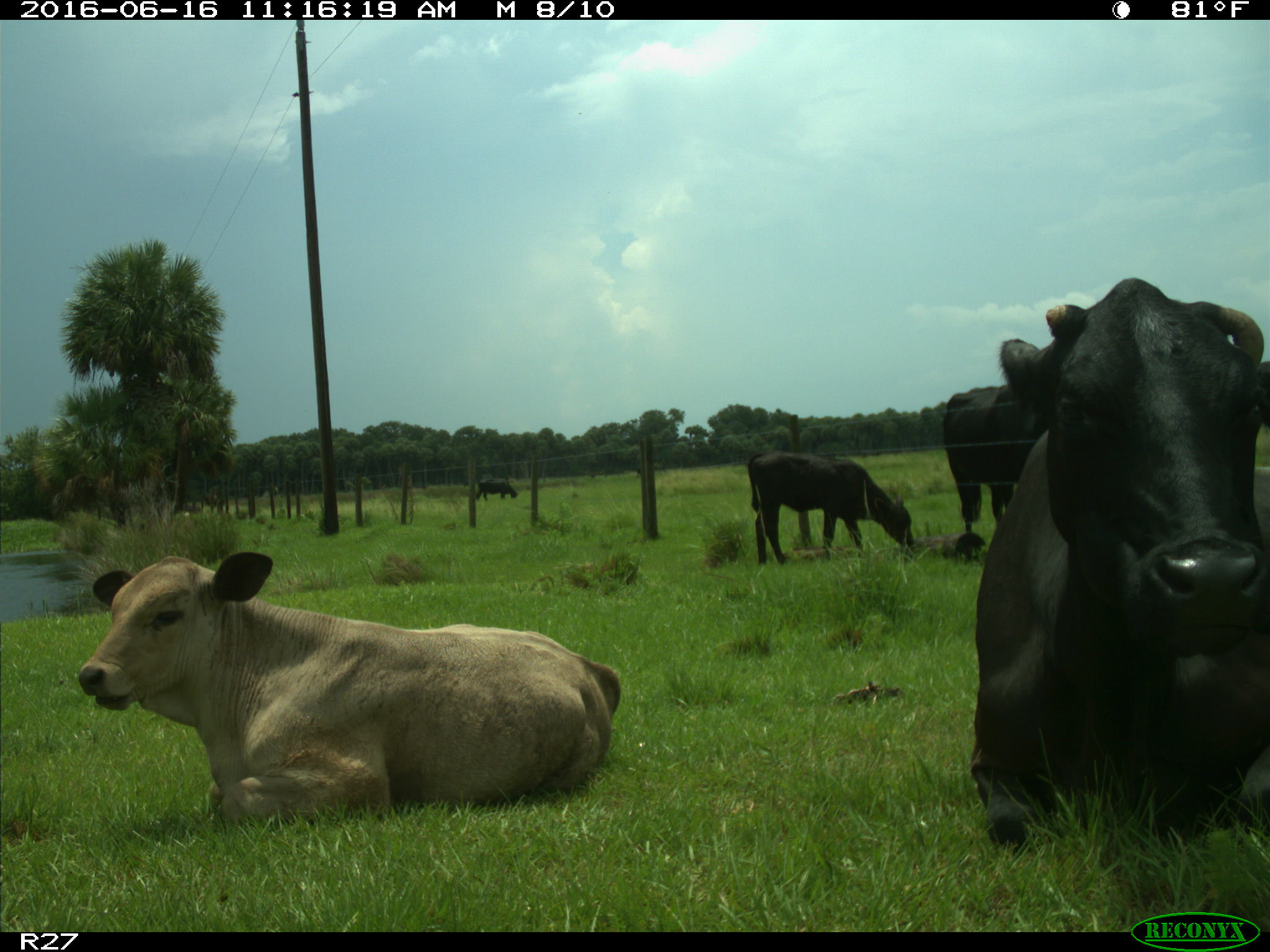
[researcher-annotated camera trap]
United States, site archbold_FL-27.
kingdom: Animalia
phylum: Chordata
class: Mammalia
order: Artiodactyla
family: Bovidae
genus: Bos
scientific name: Bos taurus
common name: domestic cow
Bos taurus (domestic cow).